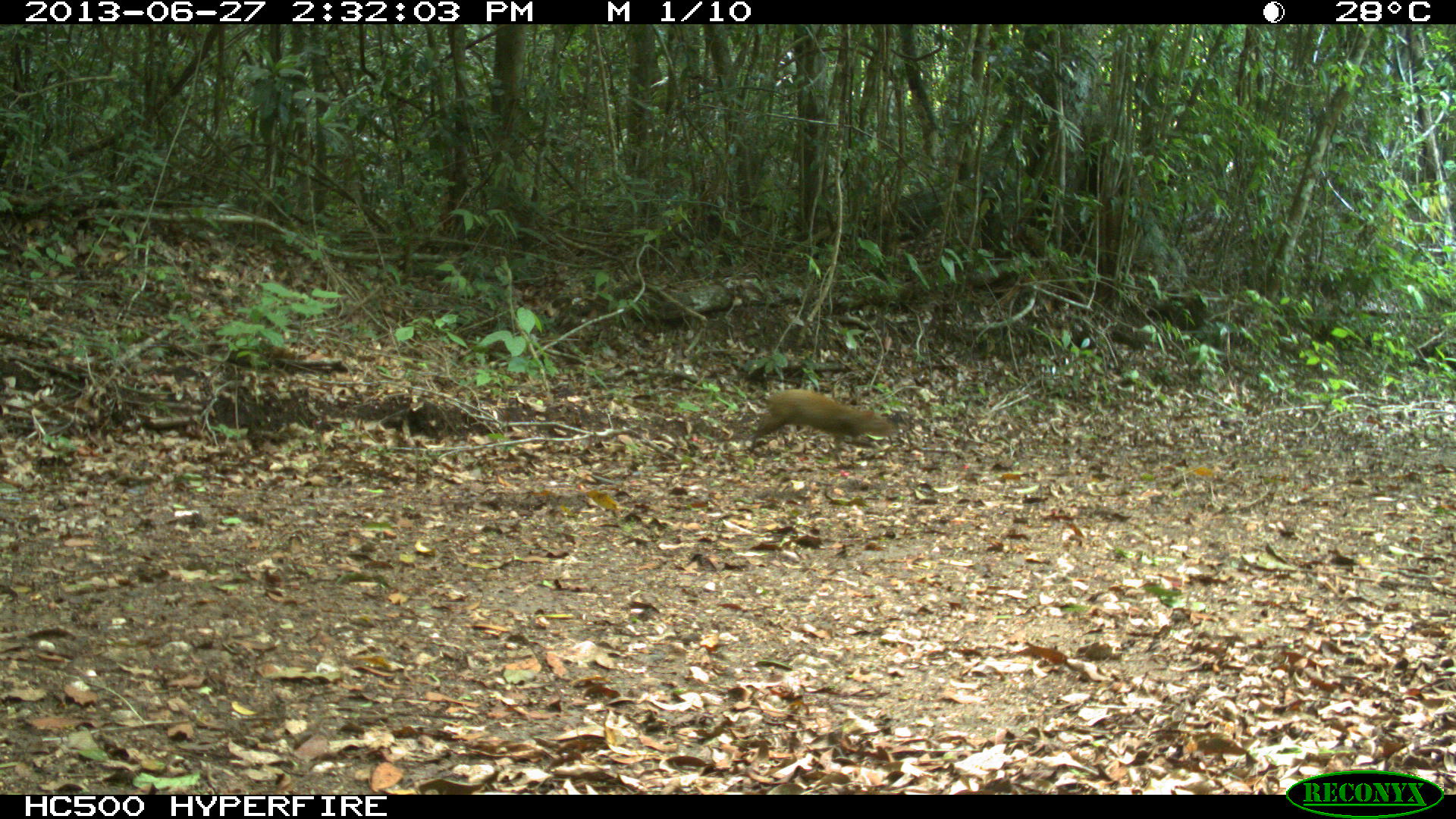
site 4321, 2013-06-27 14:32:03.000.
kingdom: Animalia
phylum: Chordata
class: Mammalia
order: Rodentia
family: Dasyproctidae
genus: Dasyprocta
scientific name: Dasyprocta punctata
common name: central american agouti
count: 1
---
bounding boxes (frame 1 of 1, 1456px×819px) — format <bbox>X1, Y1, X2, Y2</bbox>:
dasyprocta punctata: <bbox>747, 388, 893, 468</bbox>